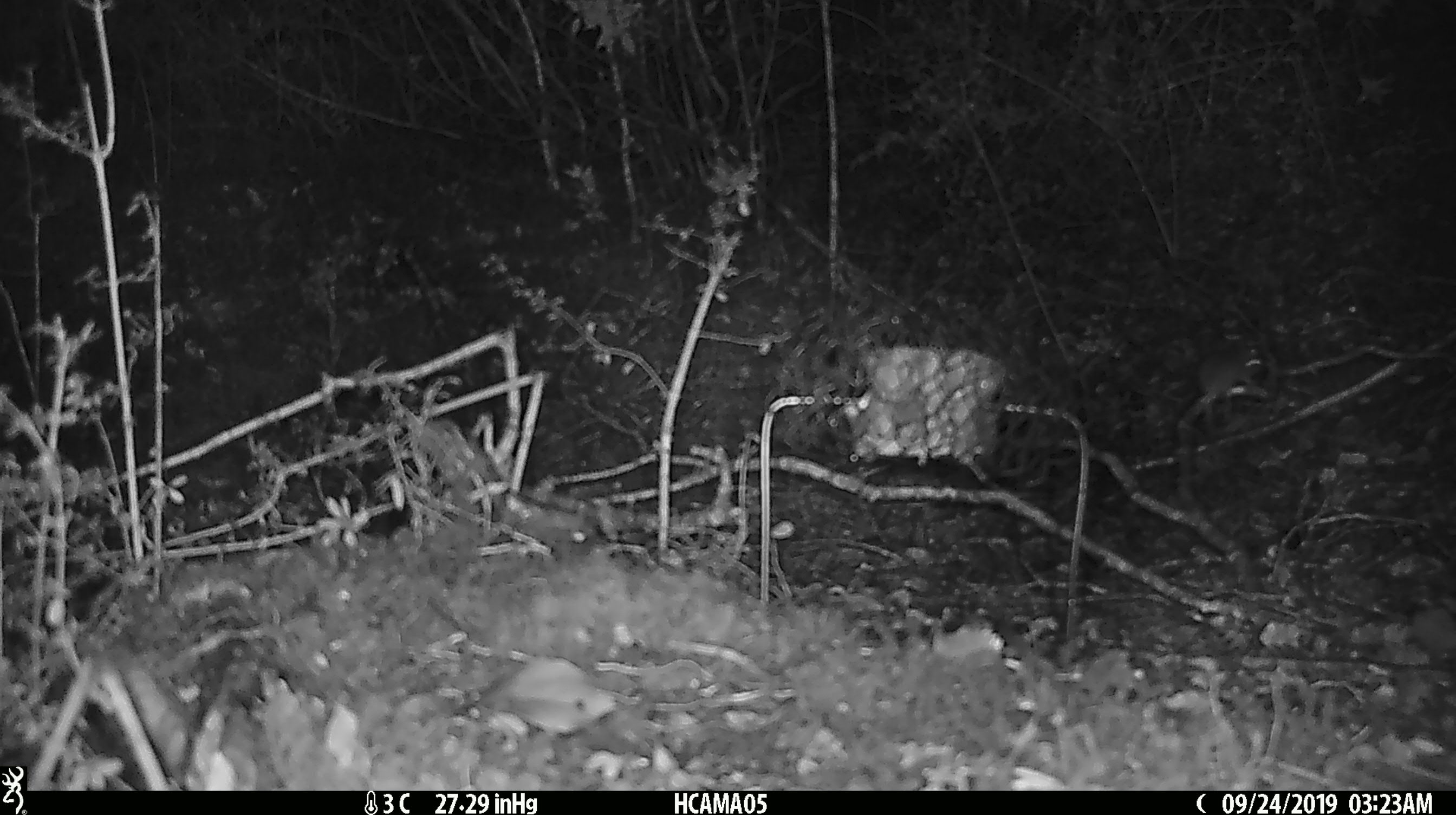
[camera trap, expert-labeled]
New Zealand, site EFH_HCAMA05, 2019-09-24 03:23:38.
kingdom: Animalia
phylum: Chordata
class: Mammalia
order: Rodentia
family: Muridae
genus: Mus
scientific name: Mus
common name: mouse